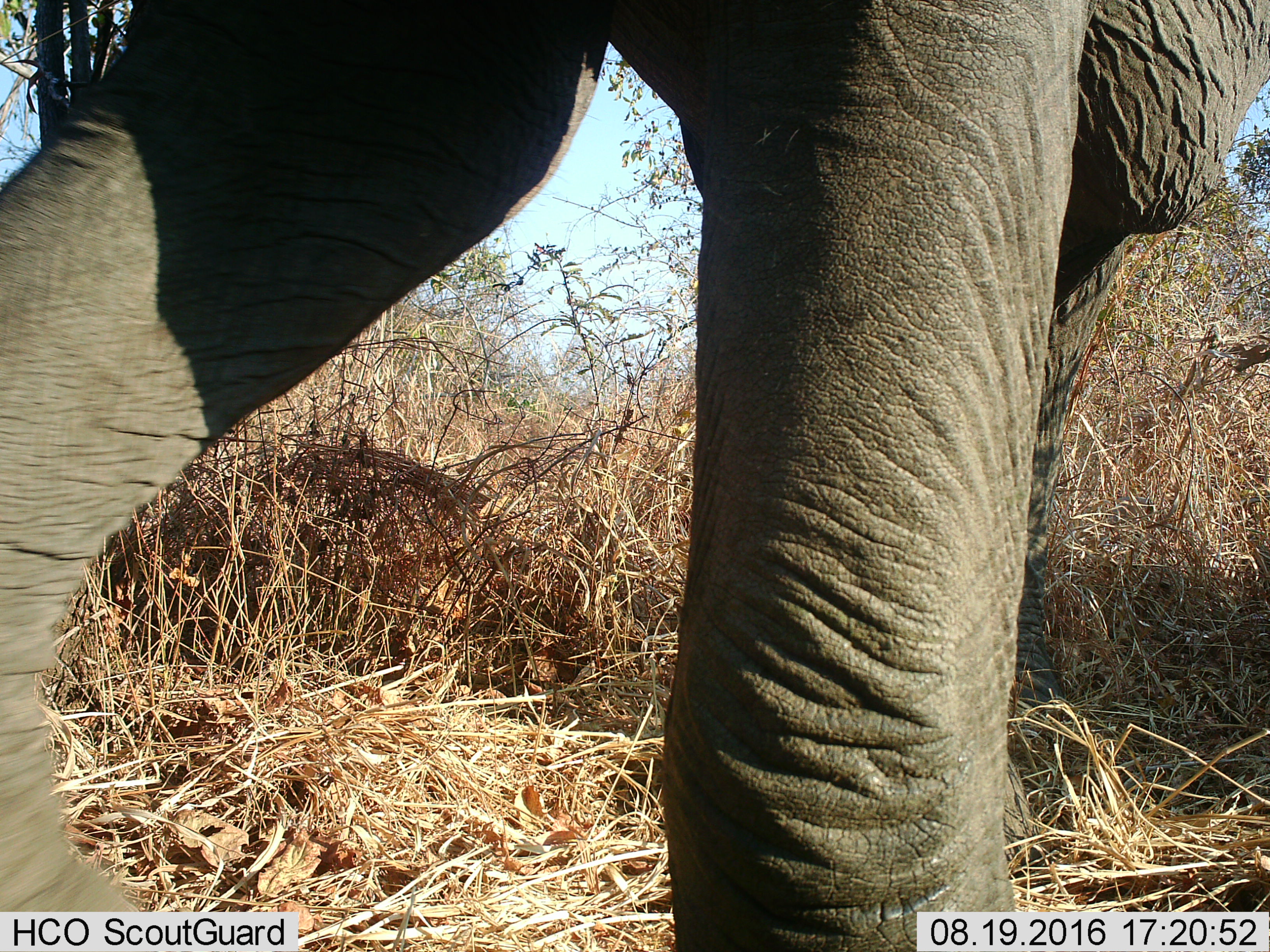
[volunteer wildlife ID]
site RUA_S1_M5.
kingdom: Animalia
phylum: Chordata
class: Mammalia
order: Proboscidea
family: Elephantidae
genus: Loxodonta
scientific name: Loxodonta africana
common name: african bush elephant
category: elephant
Elephant (african bush elephant) (Loxodonta africana), count 1. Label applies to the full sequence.